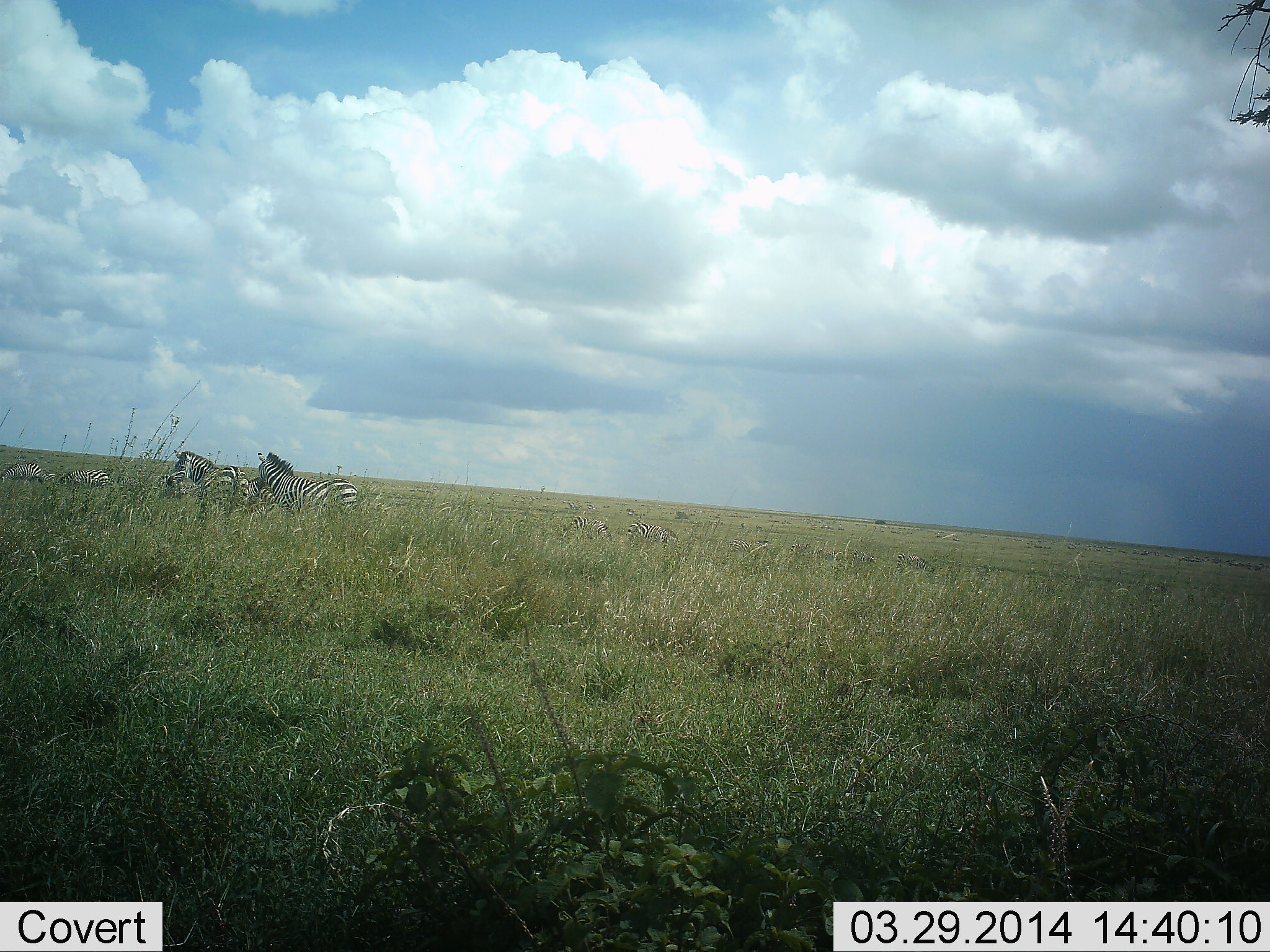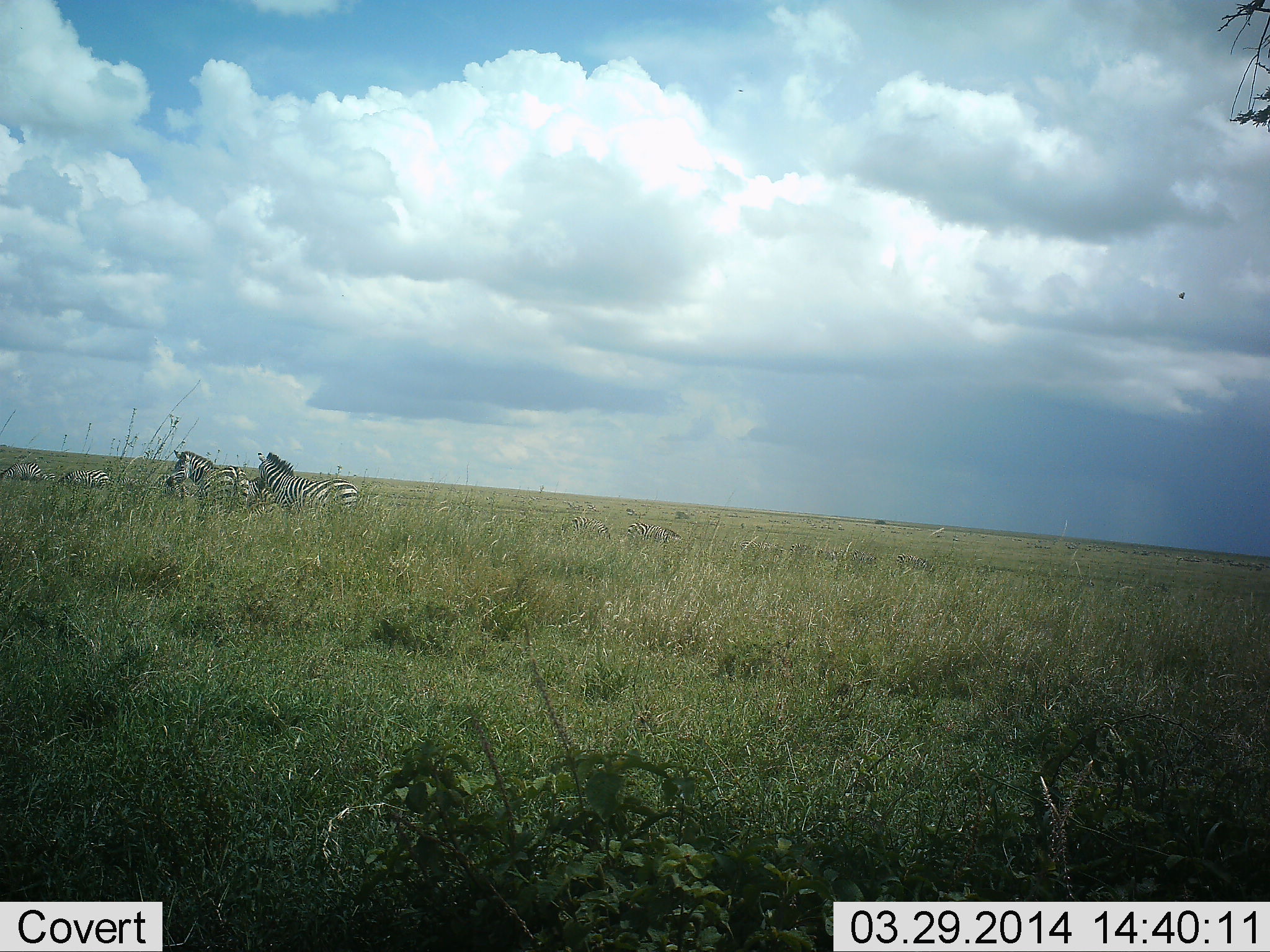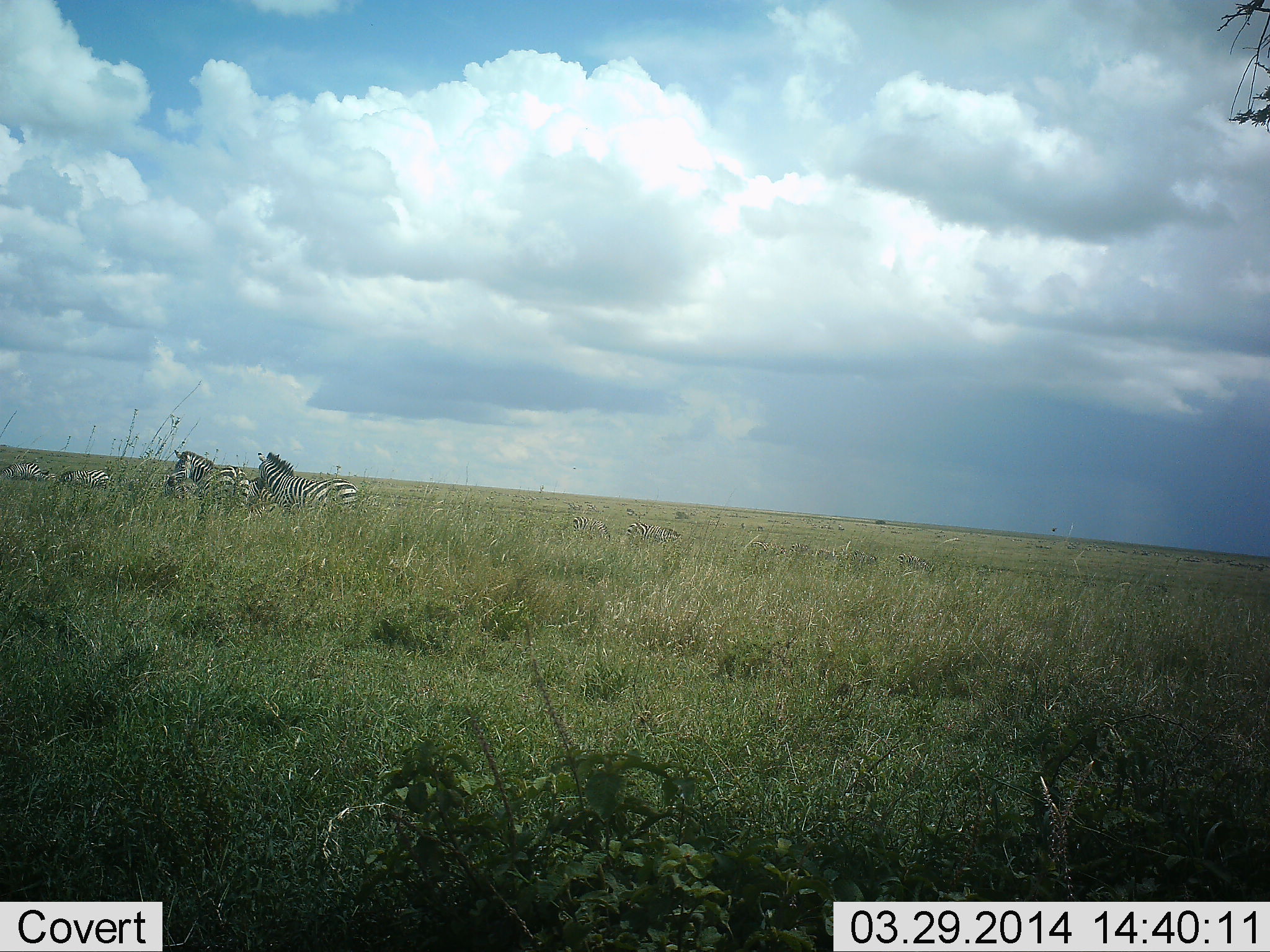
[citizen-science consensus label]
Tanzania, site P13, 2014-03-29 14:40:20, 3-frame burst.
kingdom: Animalia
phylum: Chordata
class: Mammalia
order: Perissodactyla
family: Equidae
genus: Equus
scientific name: Equus quagga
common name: plains zebra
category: zebra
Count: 5.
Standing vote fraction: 80%.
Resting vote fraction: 10%.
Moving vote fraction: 10%.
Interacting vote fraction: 0%.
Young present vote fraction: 0%.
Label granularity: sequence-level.